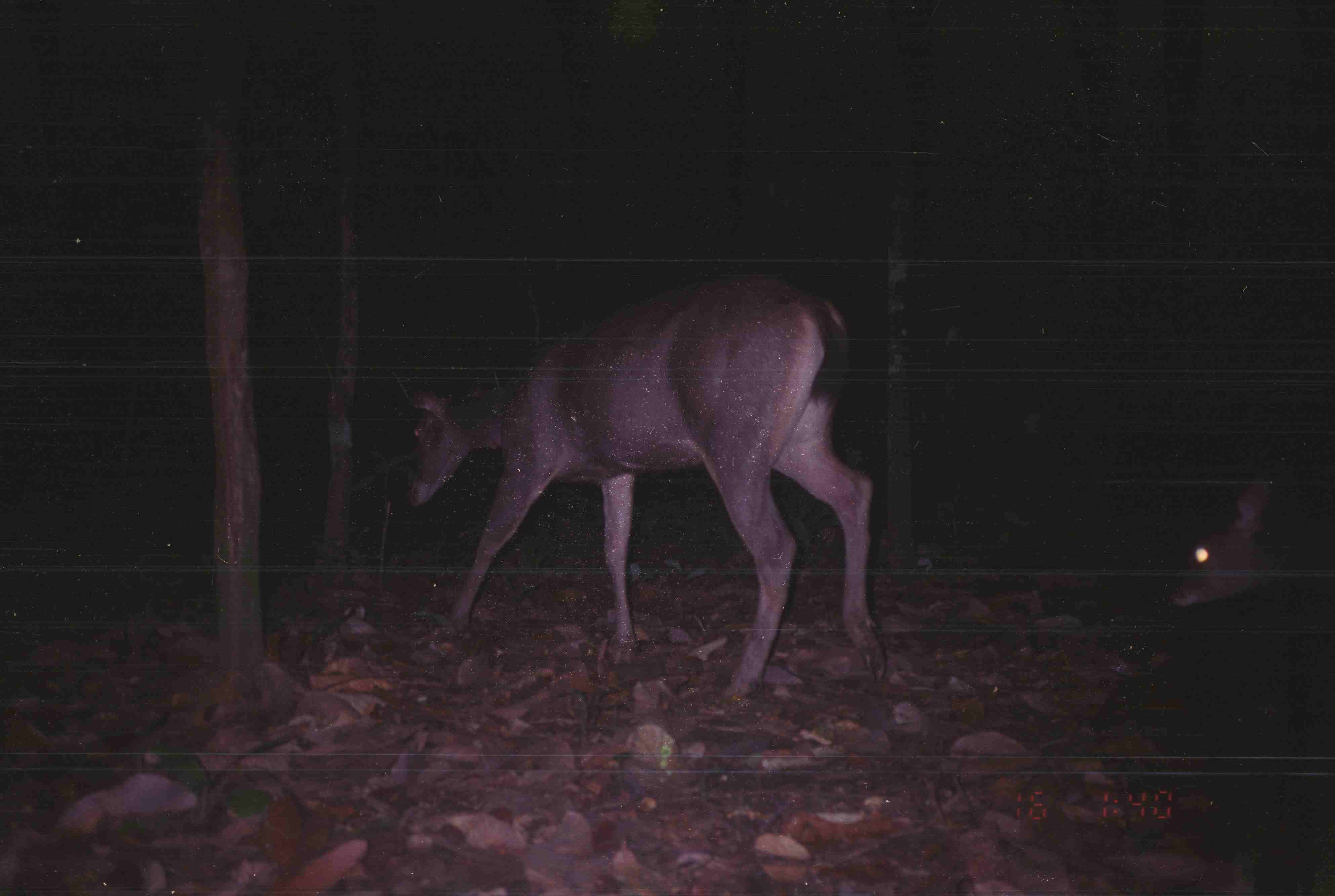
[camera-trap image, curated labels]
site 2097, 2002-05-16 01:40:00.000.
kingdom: Animalia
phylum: Chordata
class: Mammalia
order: Artiodactyla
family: Cervidae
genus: Rusa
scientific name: Rusa unicolor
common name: sambar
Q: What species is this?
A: Rusa unicolor (sambar).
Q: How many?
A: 2.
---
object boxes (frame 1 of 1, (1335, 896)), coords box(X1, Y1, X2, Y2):
rusa unicolor: box(389, 270, 883, 698); box(1171, 475, 1335, 627)